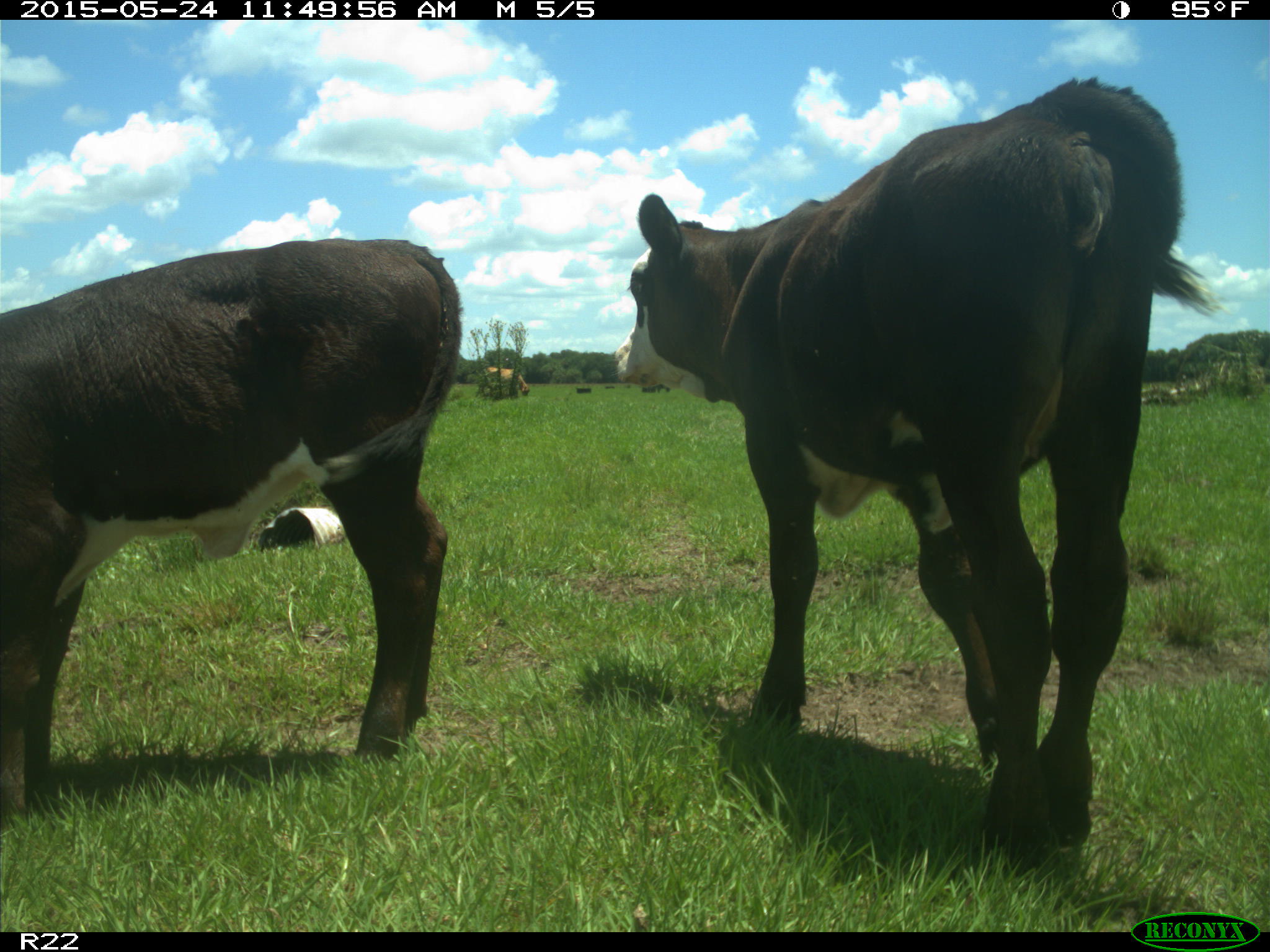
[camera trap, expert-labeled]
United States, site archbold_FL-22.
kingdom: Animalia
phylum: Chordata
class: Mammalia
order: Artiodactyla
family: Bovidae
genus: Bos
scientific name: Bos taurus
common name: domestic cow